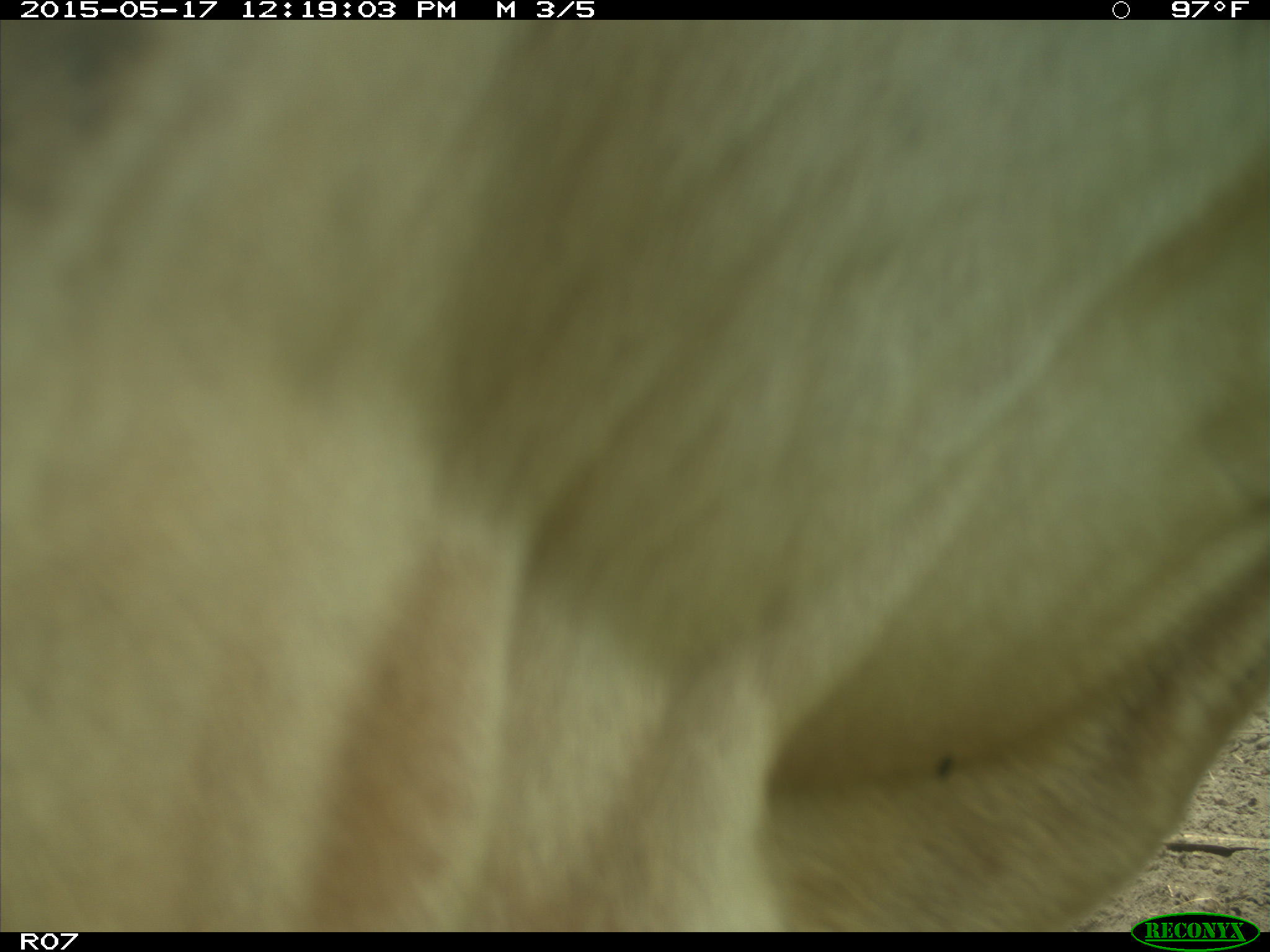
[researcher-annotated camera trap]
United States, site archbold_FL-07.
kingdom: Animalia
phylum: Chordata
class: Mammalia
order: Artiodactyla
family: Bovidae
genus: Bos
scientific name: Bos taurus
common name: domestic cow